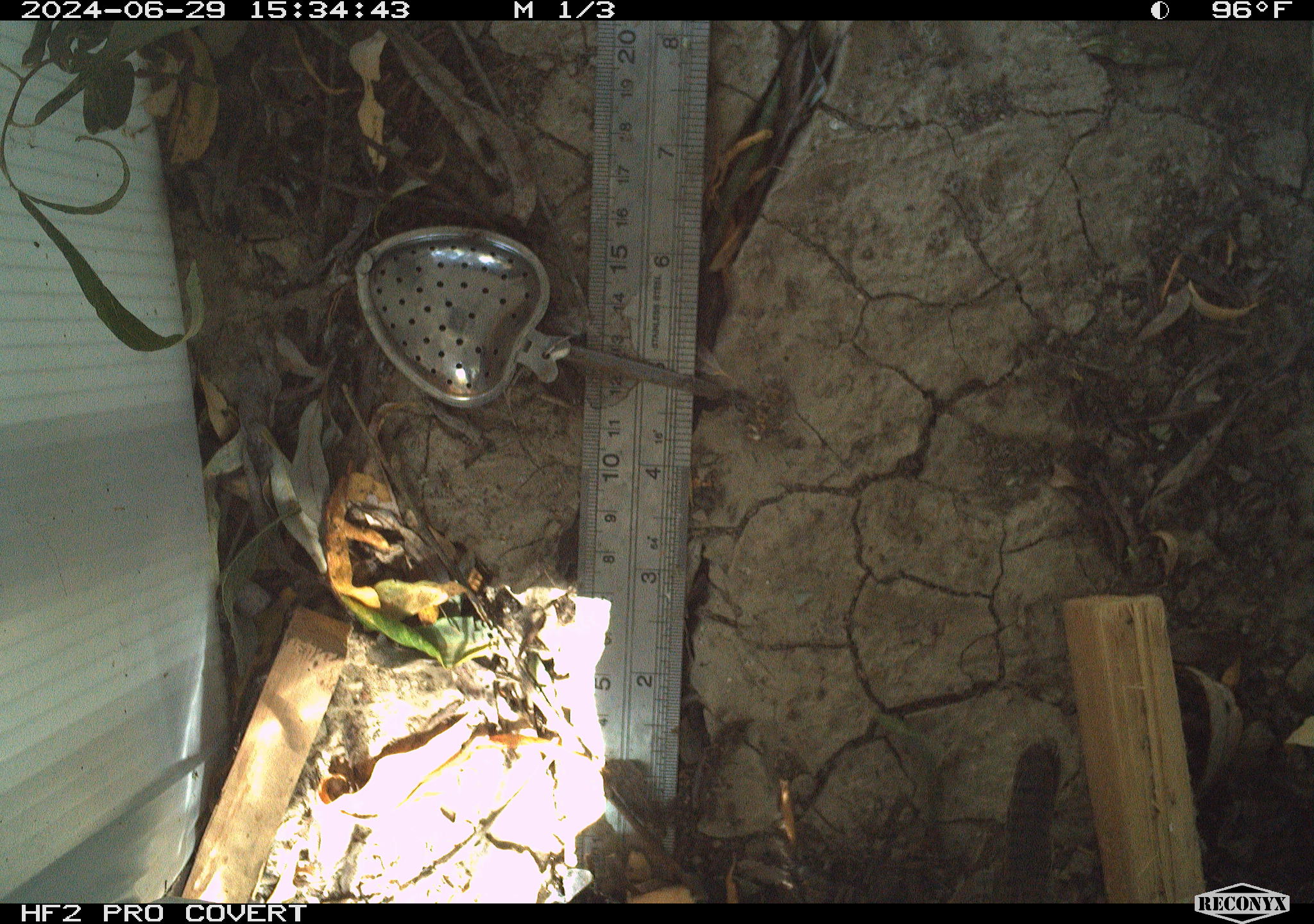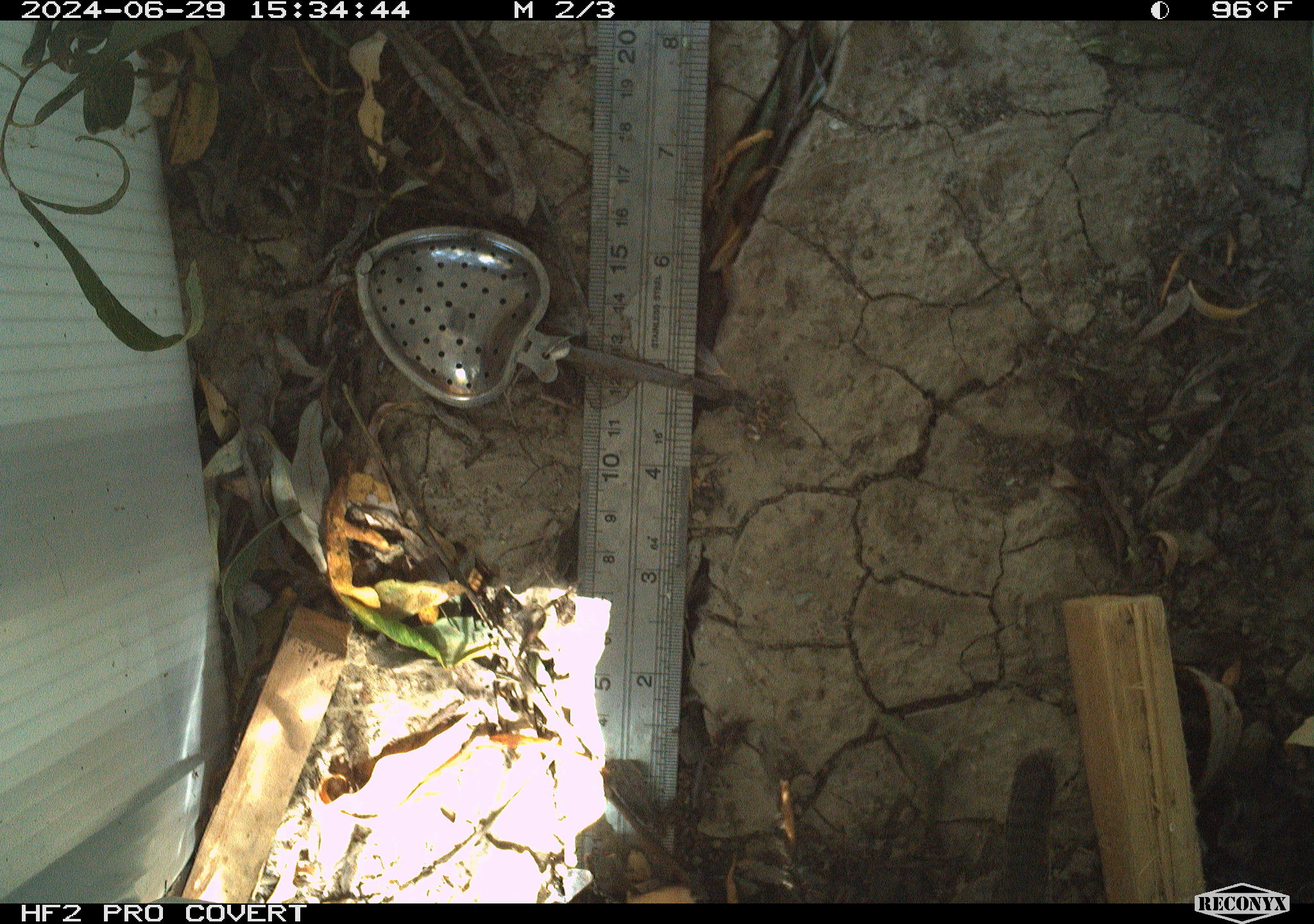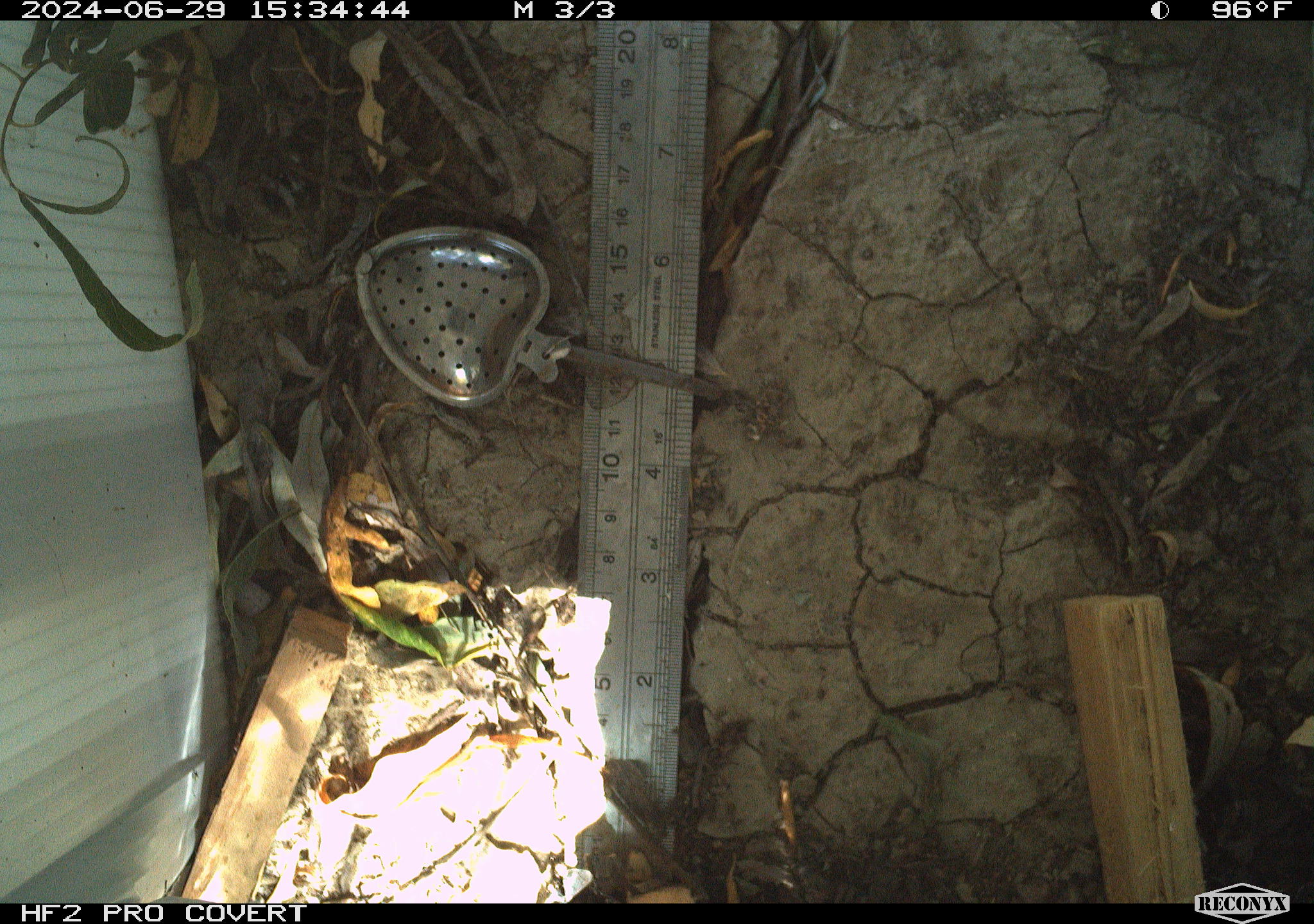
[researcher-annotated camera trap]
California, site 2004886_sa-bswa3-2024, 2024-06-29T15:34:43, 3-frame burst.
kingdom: Animalia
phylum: Chordata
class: Aves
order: Passeriformes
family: Troglodytidae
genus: Thryomanes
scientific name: Thryomanes bewickii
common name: bewick's wren